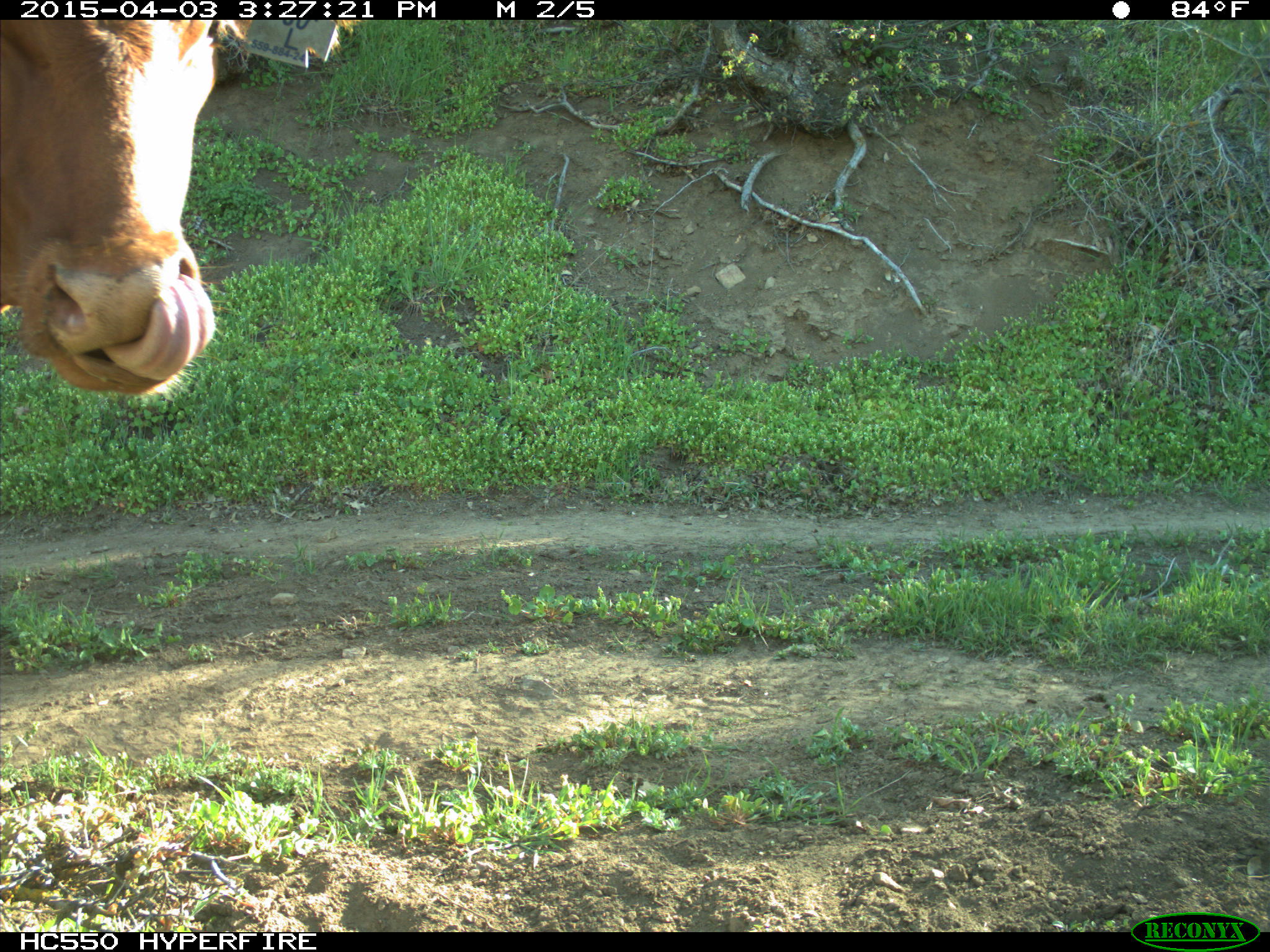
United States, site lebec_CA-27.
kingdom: Animalia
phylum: Chordata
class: Mammalia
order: Artiodactyla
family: Bovidae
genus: Bos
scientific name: Bos taurus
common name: domestic cow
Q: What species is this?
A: Bos taurus (domestic cow).